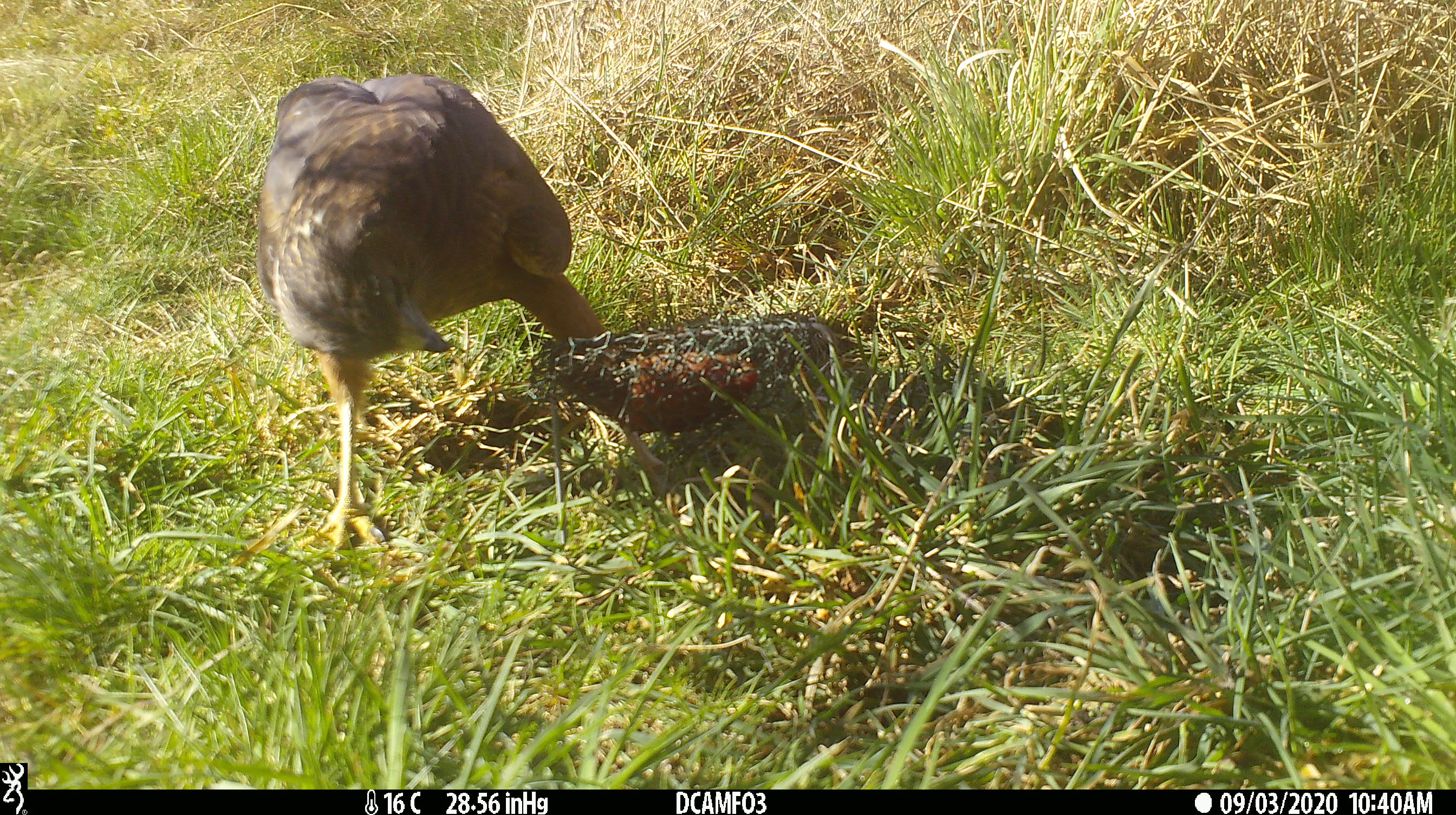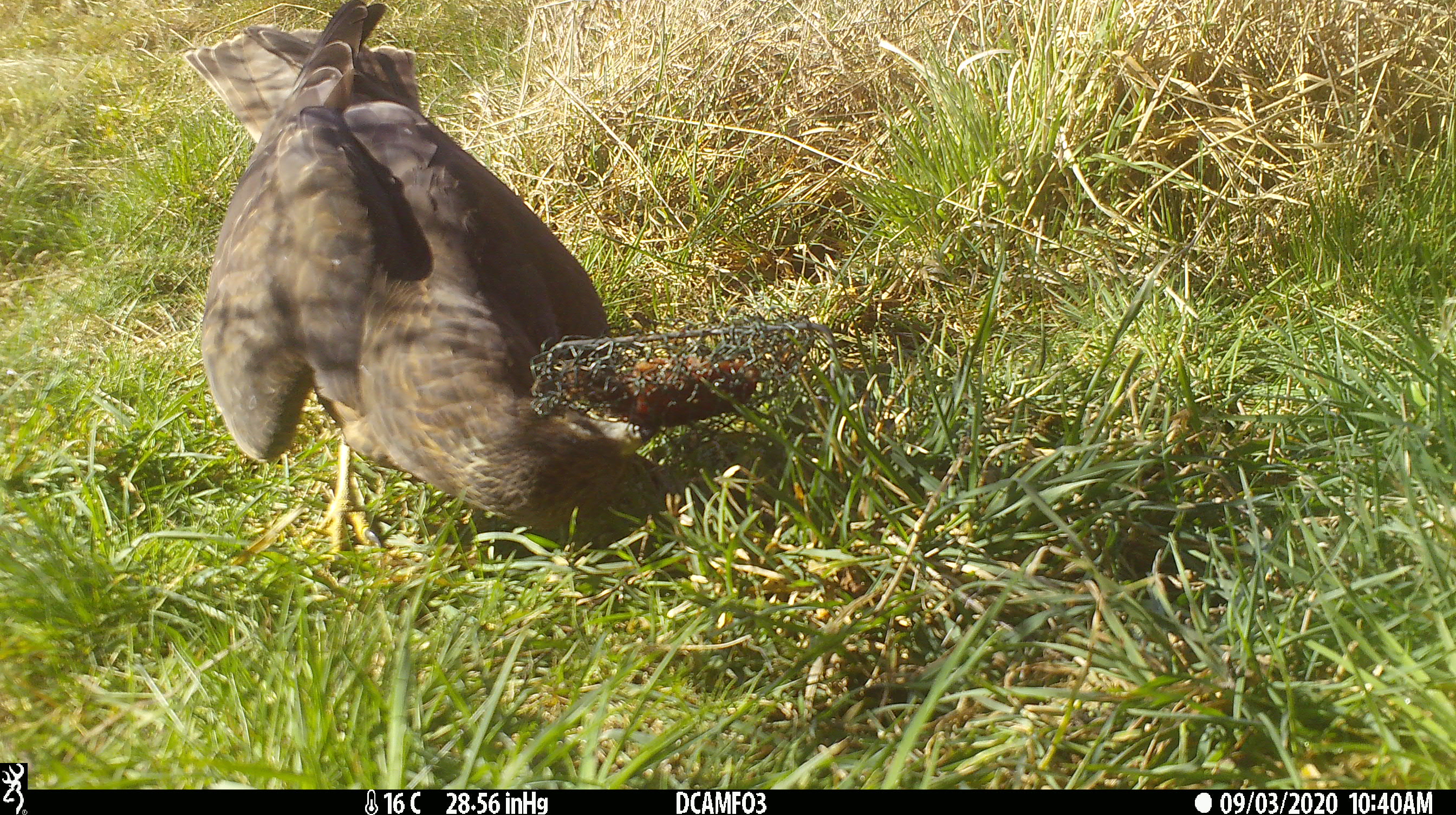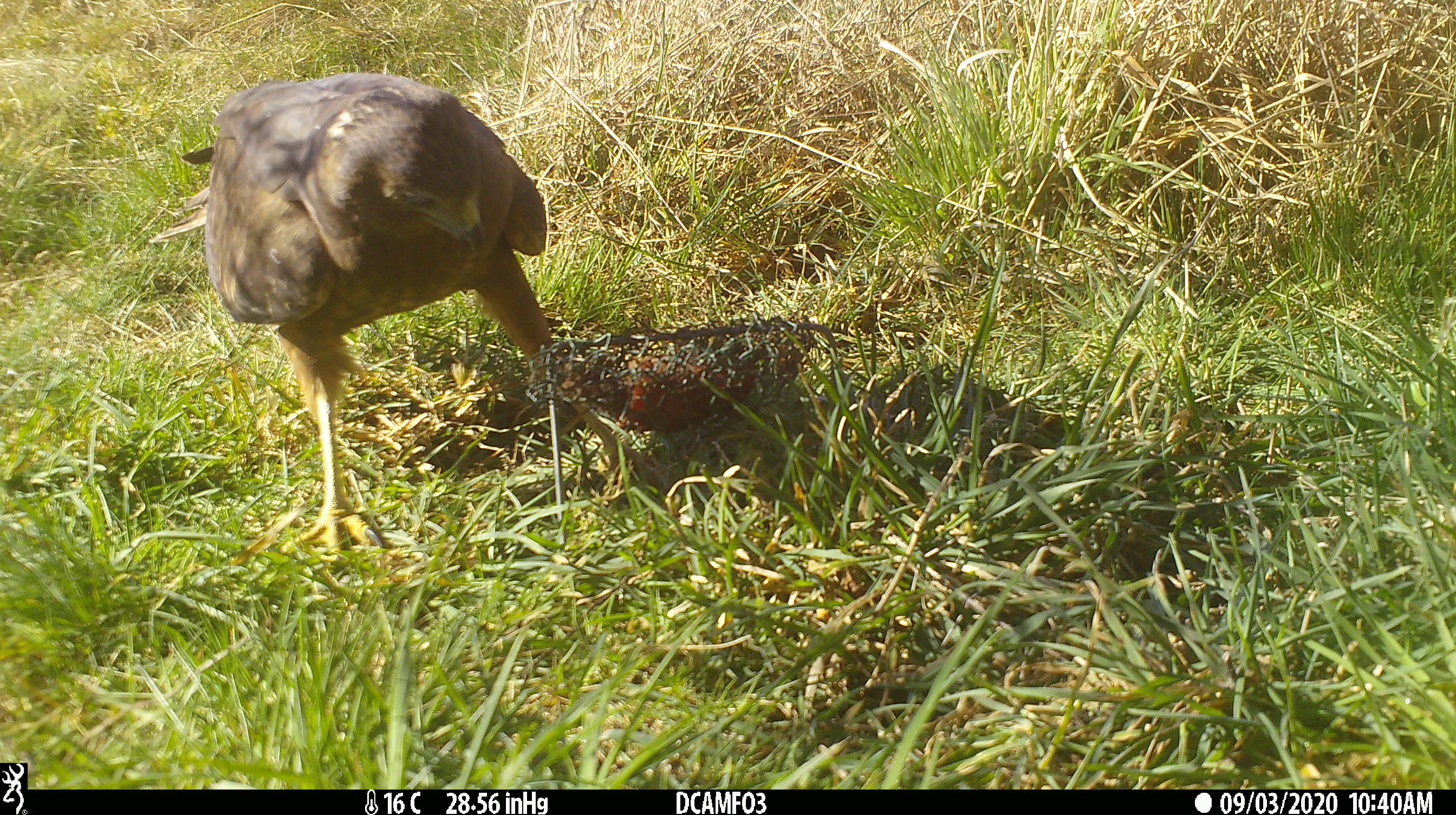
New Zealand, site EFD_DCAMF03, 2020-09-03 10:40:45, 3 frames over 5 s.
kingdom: Animalia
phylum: Chordata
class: Aves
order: Accipitriformes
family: Accipitridae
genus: Circus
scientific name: Circus approximans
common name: swamp harrier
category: harrier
Harrier (swamp harrier) (Circus approximans).